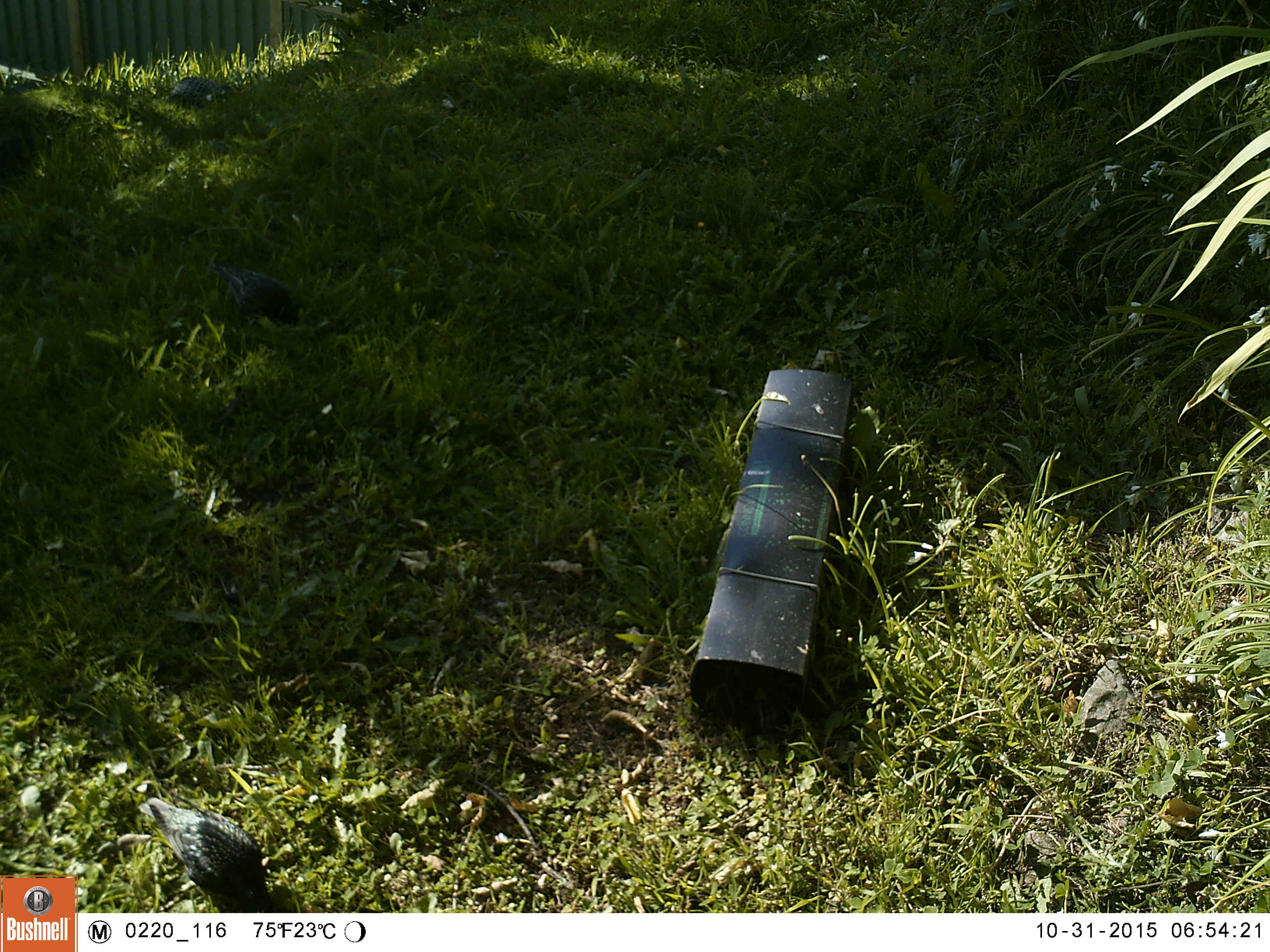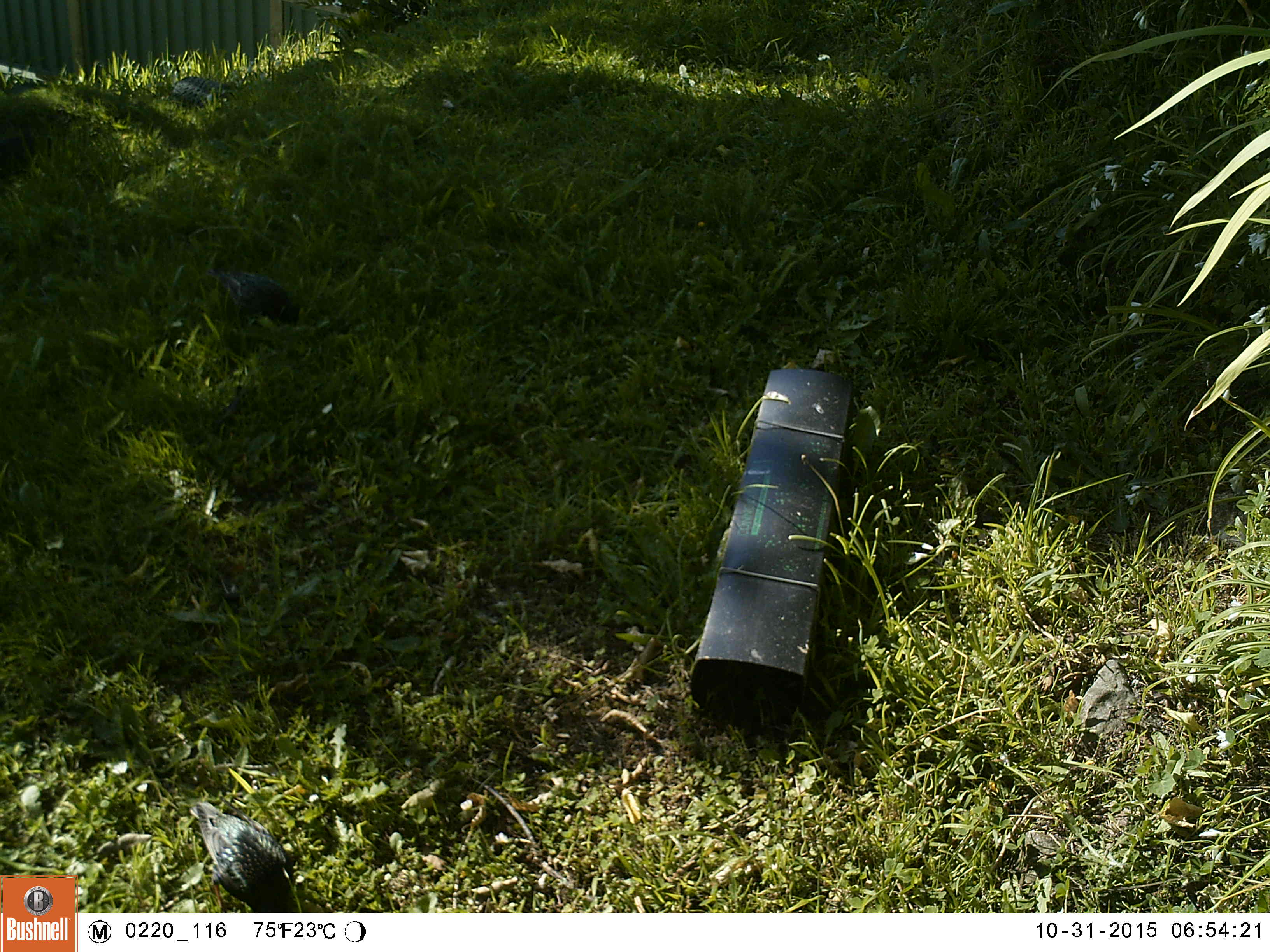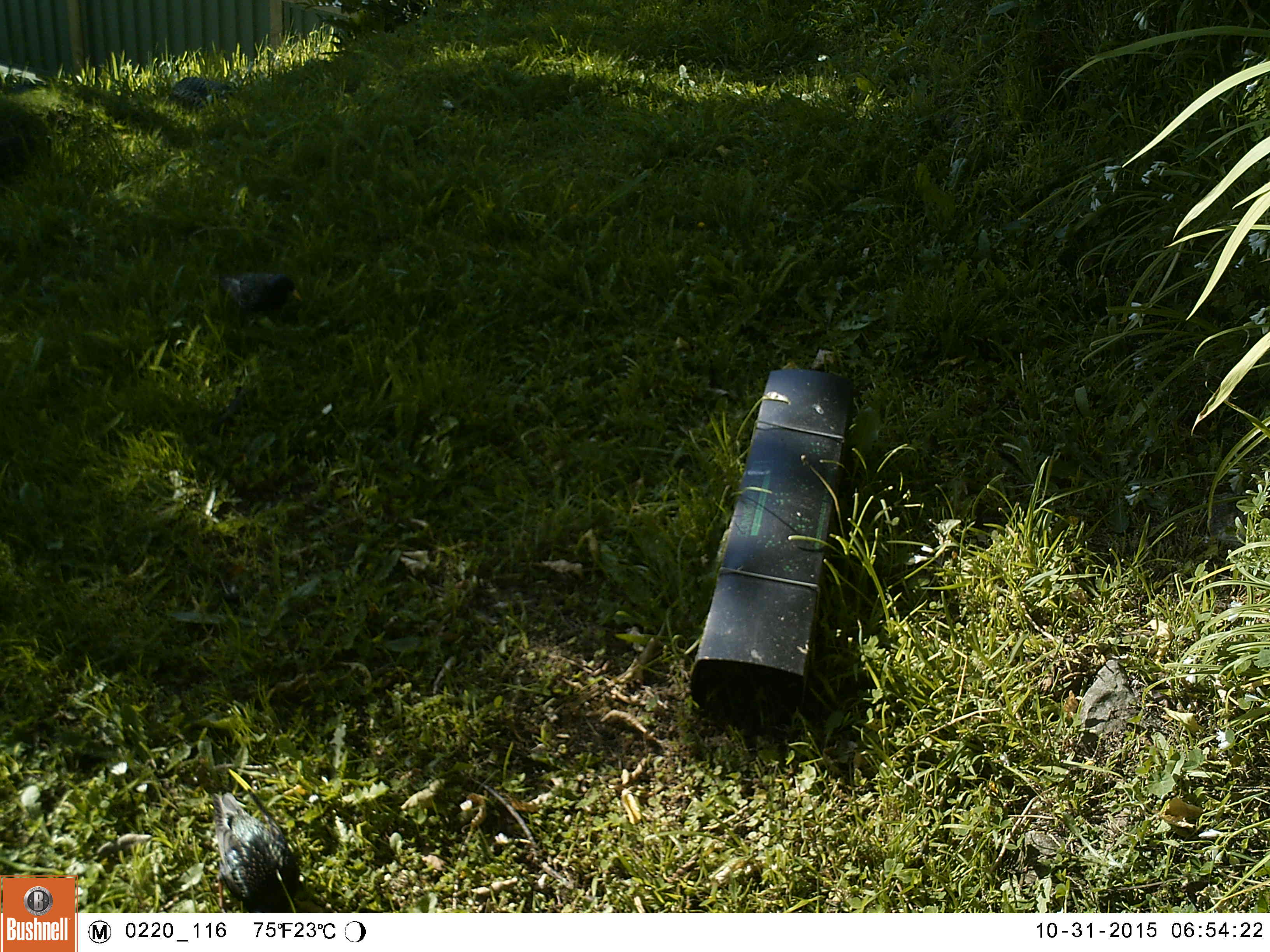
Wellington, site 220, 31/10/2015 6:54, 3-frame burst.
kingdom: Animalia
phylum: Chordata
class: Aves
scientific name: Aves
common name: bird